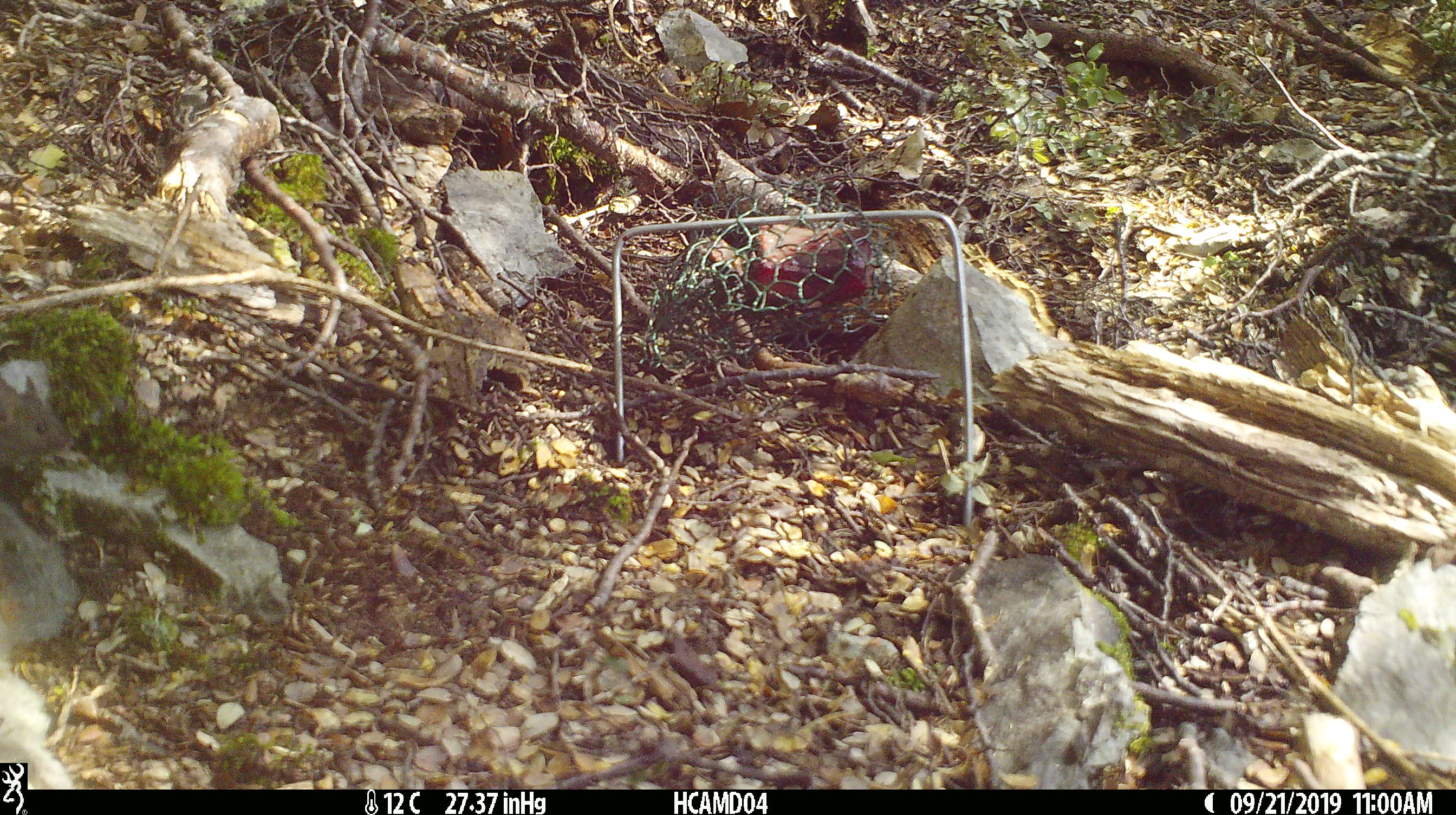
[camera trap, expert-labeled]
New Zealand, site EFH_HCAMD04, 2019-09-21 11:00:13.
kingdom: Animalia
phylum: Chordata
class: Mammalia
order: Rodentia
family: Muridae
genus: Mus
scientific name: Mus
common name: mouse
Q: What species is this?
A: Mouse (Mus).